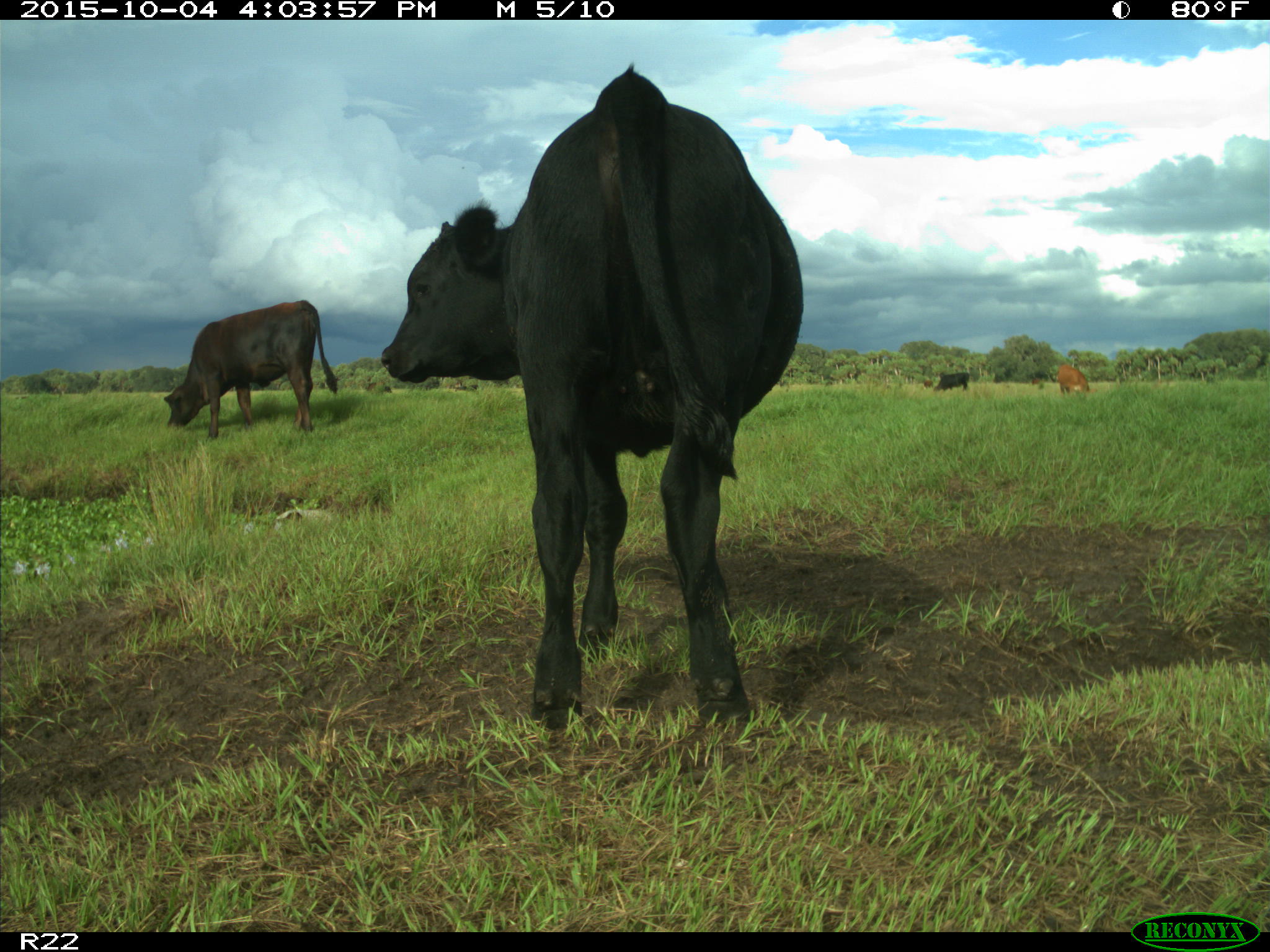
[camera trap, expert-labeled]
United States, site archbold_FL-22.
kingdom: Animalia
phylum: Chordata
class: Mammalia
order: Artiodactyla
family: Bovidae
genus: Bos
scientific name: Bos taurus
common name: domestic cow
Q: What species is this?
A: Bos taurus (domestic cow).